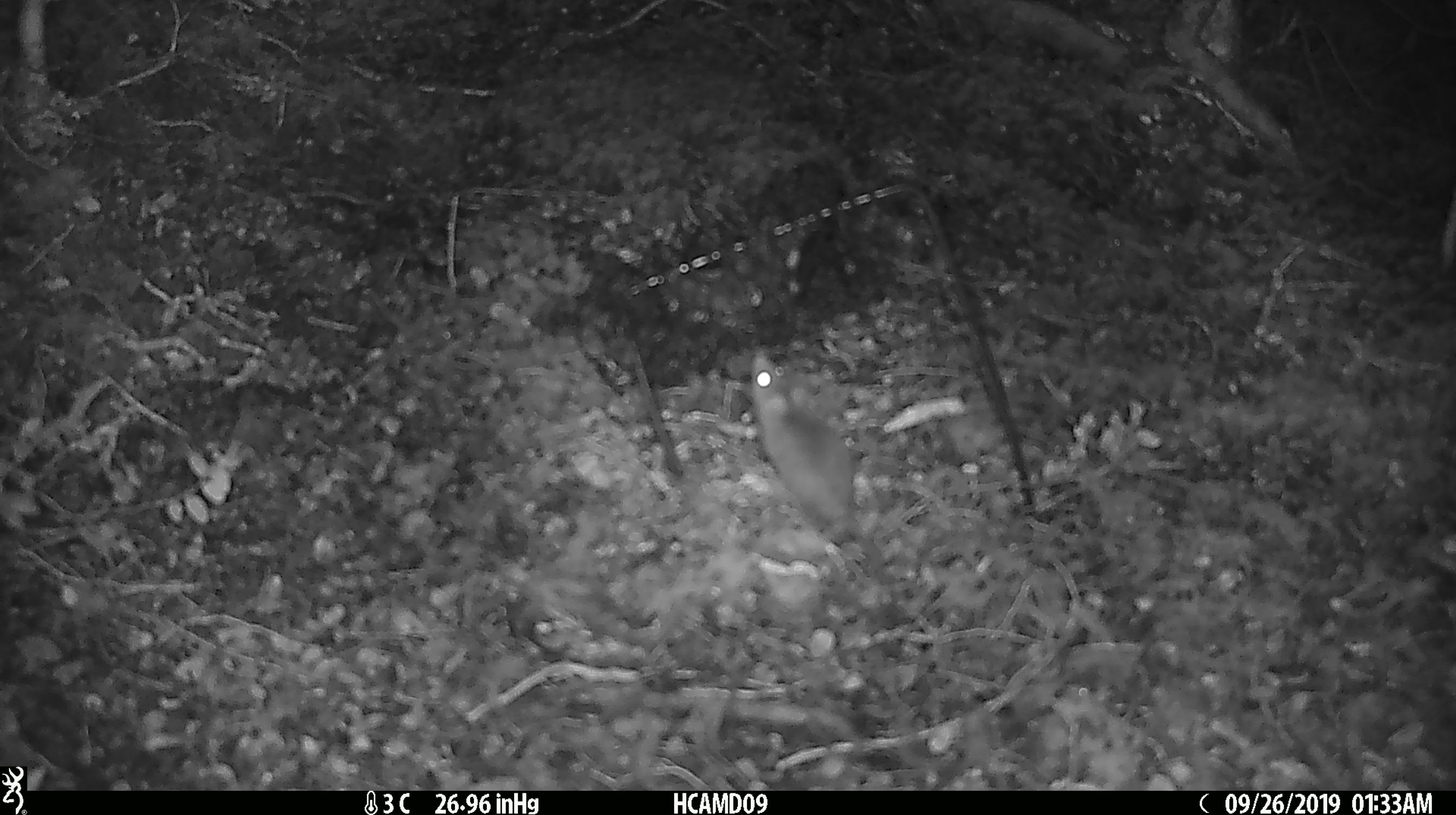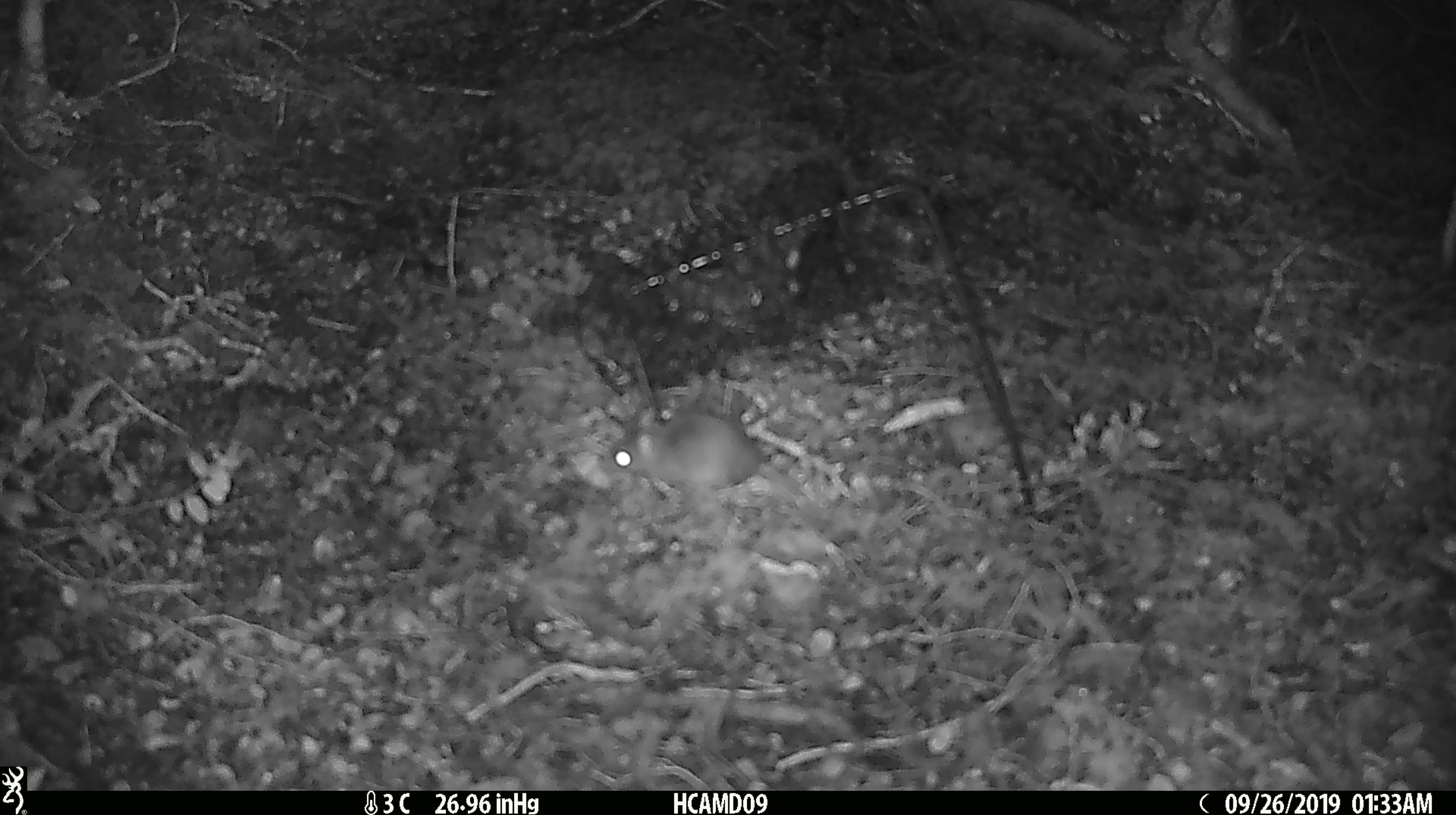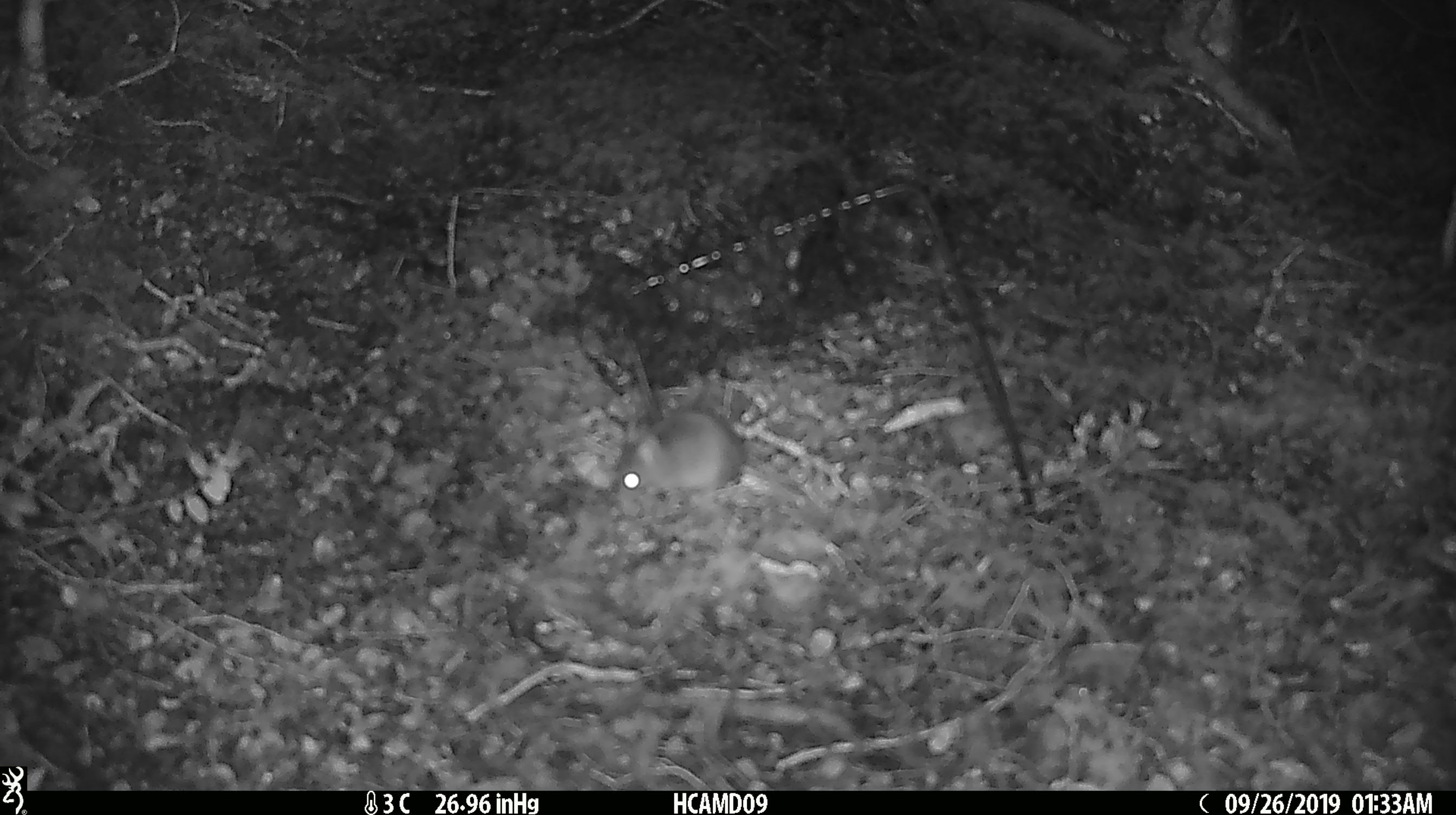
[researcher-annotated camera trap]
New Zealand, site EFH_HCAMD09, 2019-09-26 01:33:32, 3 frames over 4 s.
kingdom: Animalia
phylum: Chordata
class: Mammalia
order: Rodentia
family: Muridae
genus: Mus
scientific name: Mus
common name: mouse